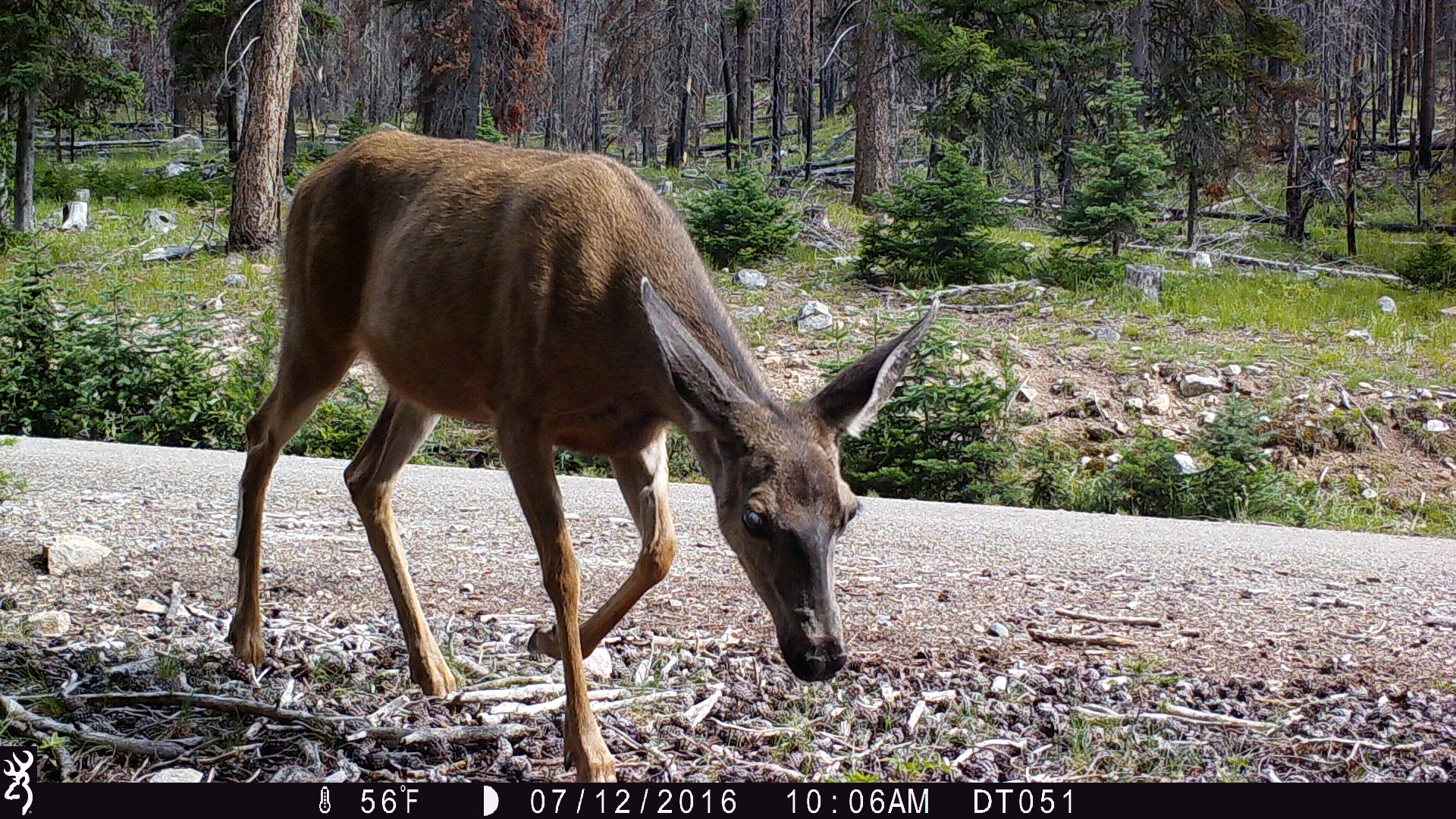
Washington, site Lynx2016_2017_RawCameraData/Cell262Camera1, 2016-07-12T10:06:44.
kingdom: Animalia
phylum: Chordata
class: Mammalia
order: Artiodactyla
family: Cervidae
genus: Odocoileus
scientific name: Odocoileus hemionus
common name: mule deer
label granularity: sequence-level